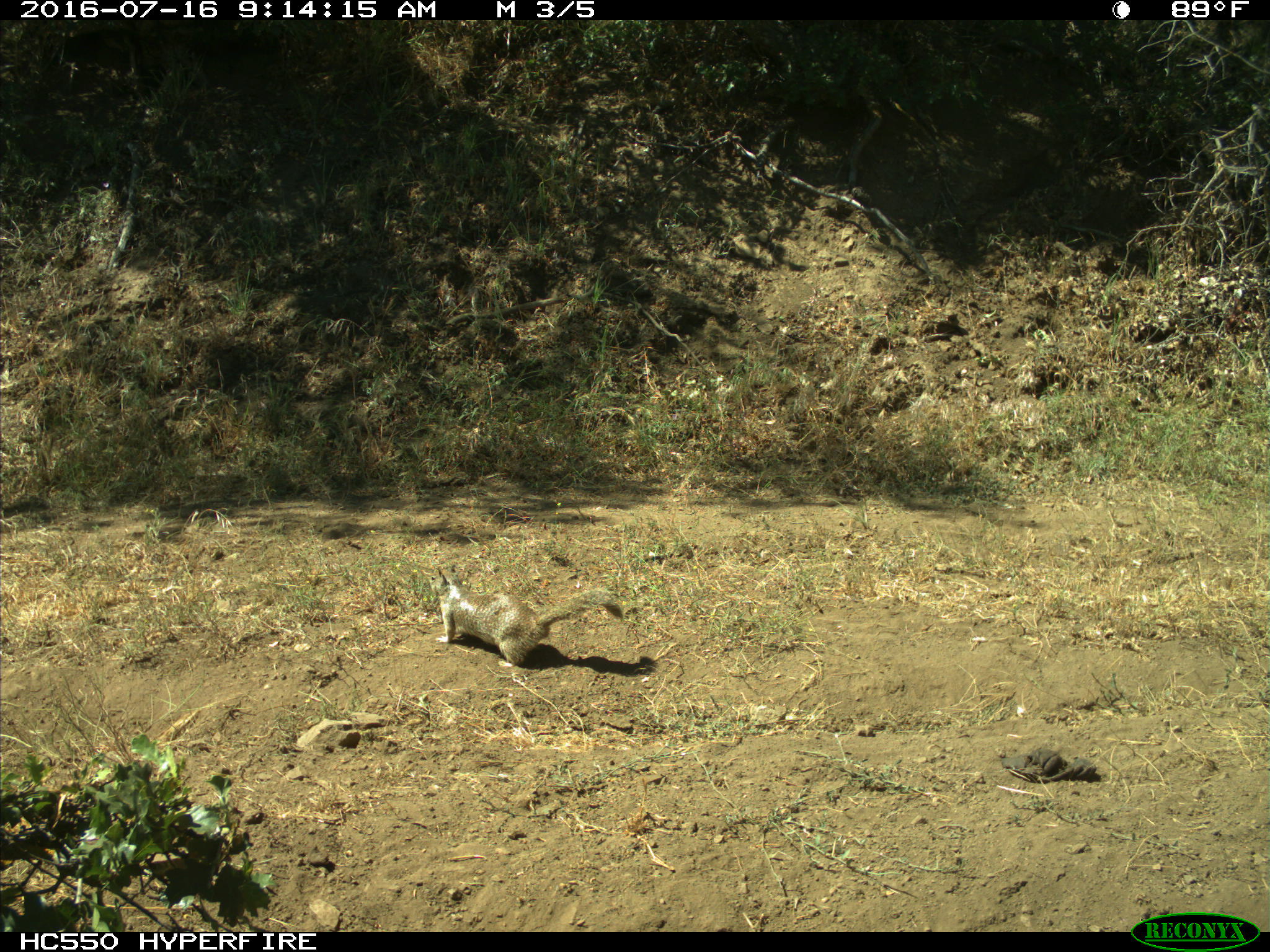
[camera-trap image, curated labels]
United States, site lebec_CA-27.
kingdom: Animalia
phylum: Chordata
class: Mammalia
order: Rodentia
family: Sciuridae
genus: Otospermophilus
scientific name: Otospermophilus beecheyi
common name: california ground squirrel